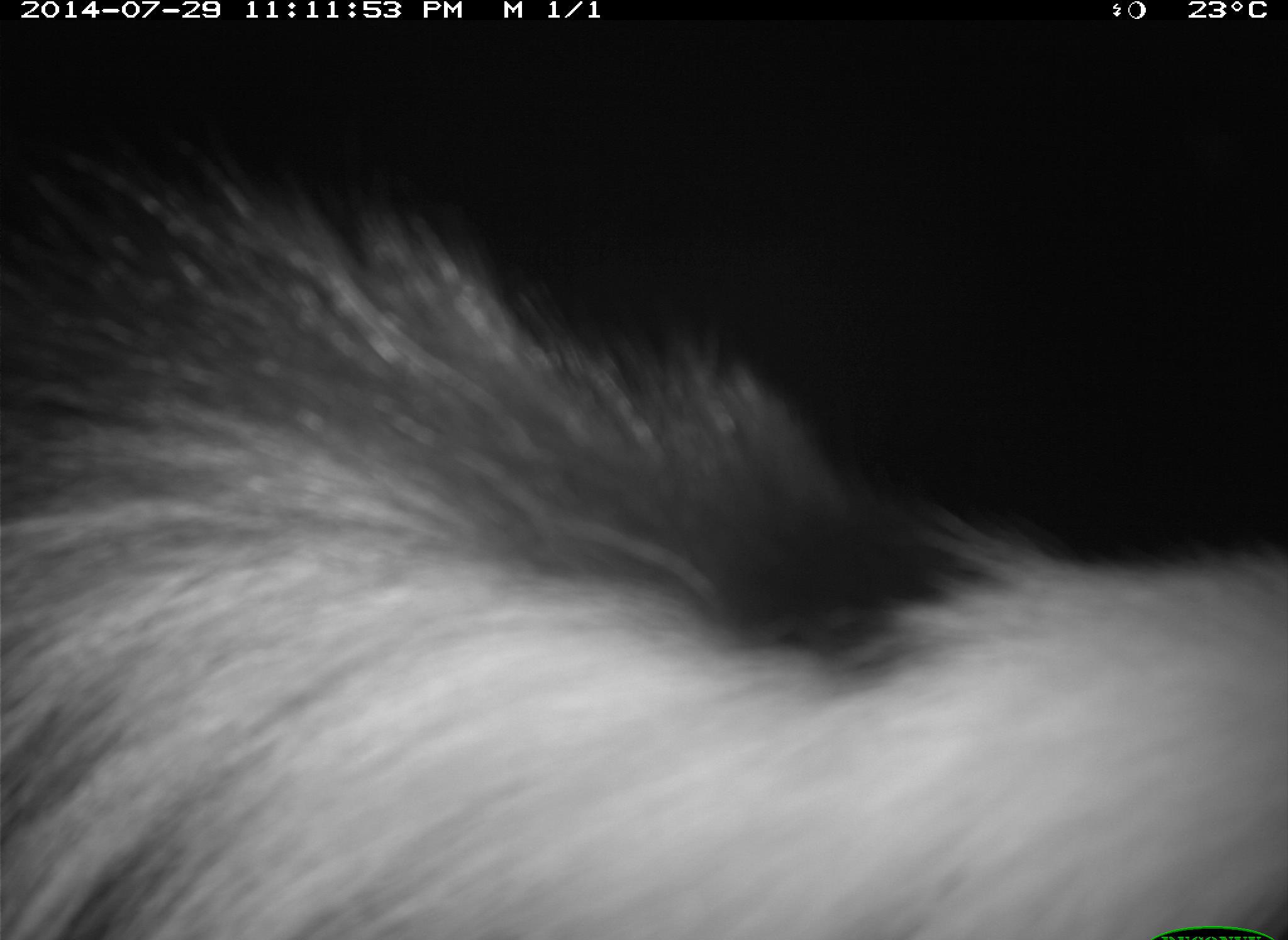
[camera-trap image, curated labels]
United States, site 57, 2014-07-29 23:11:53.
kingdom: Animalia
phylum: Chordata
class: Mammalia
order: Carnivora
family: Mephitidae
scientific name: Mephitidae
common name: skunk